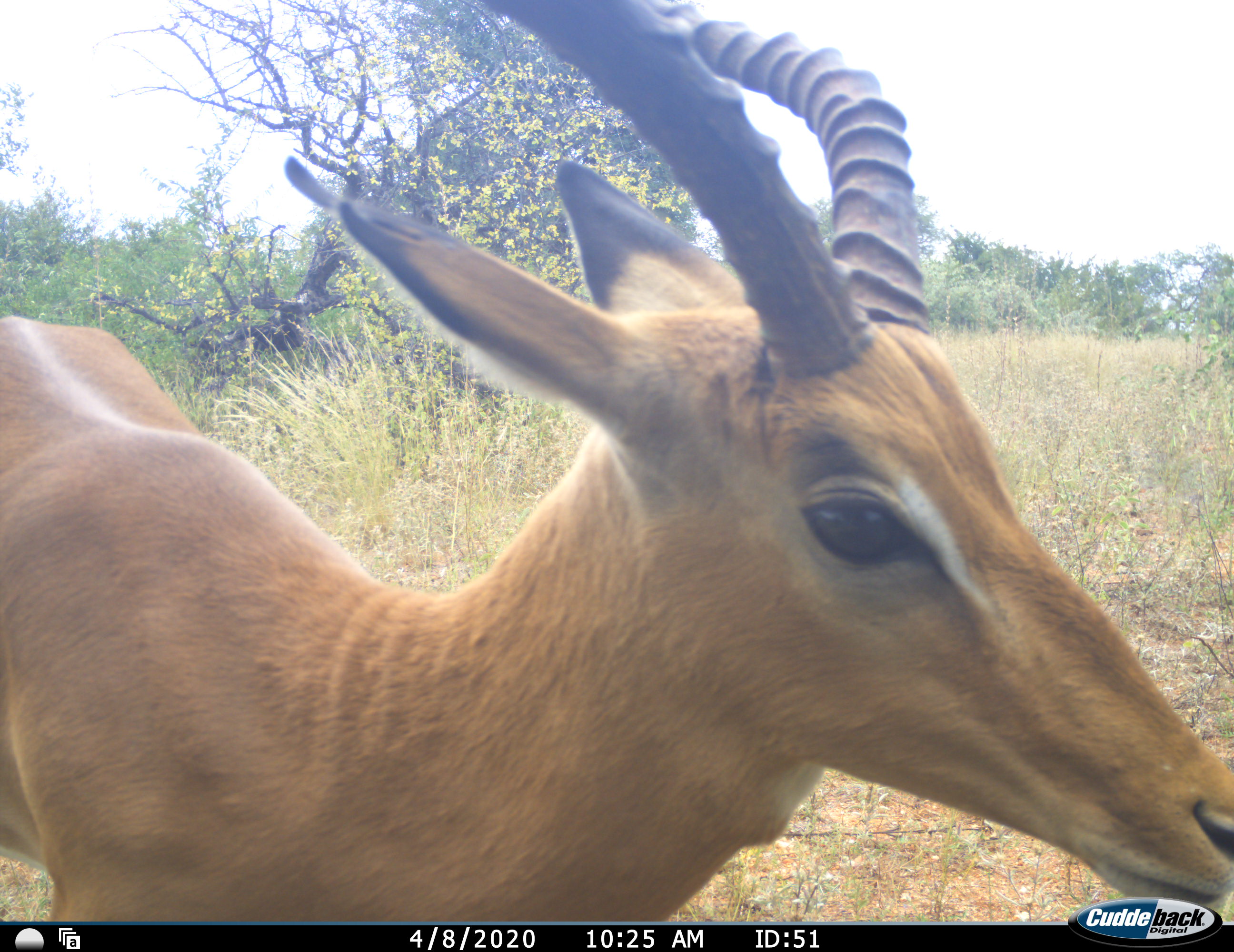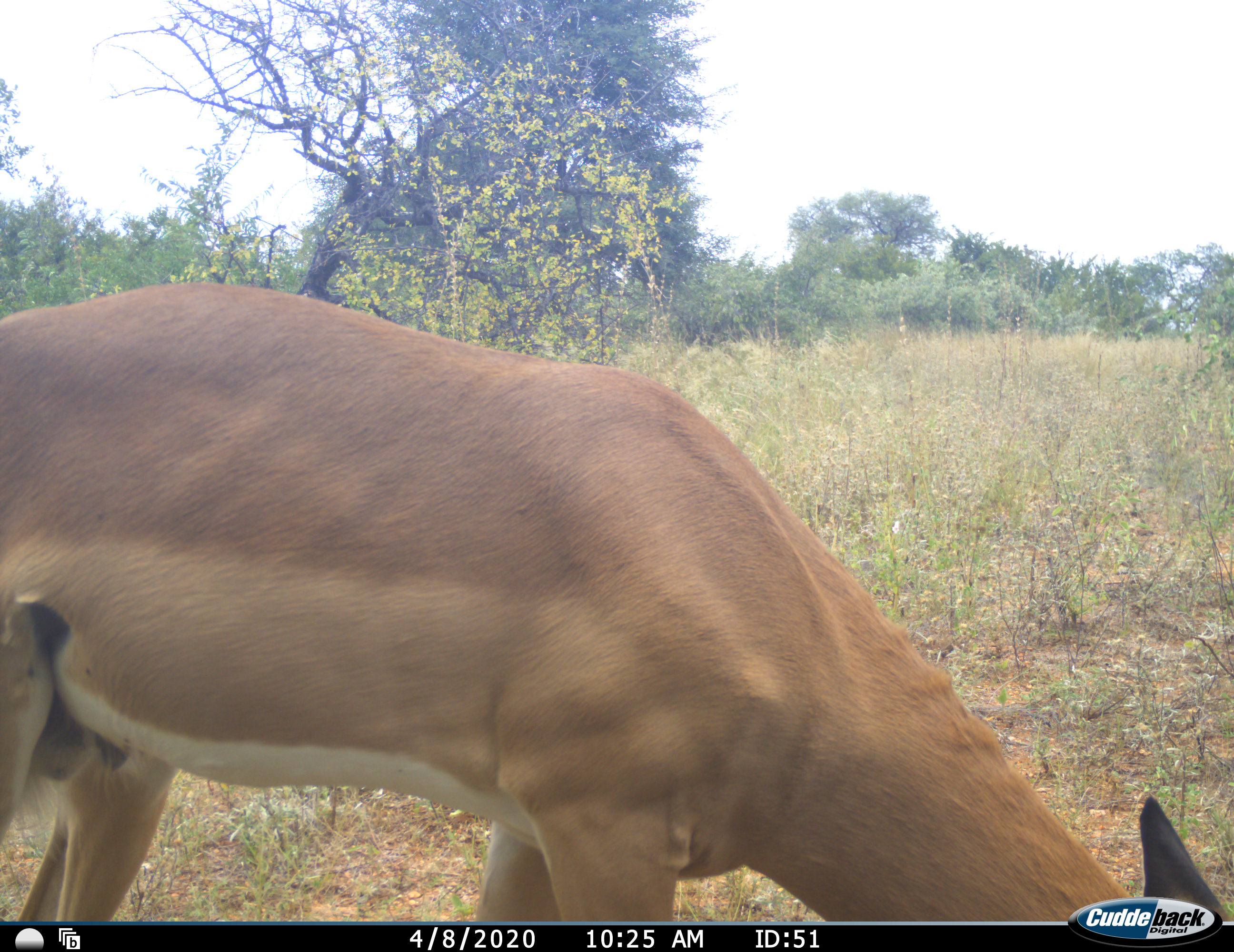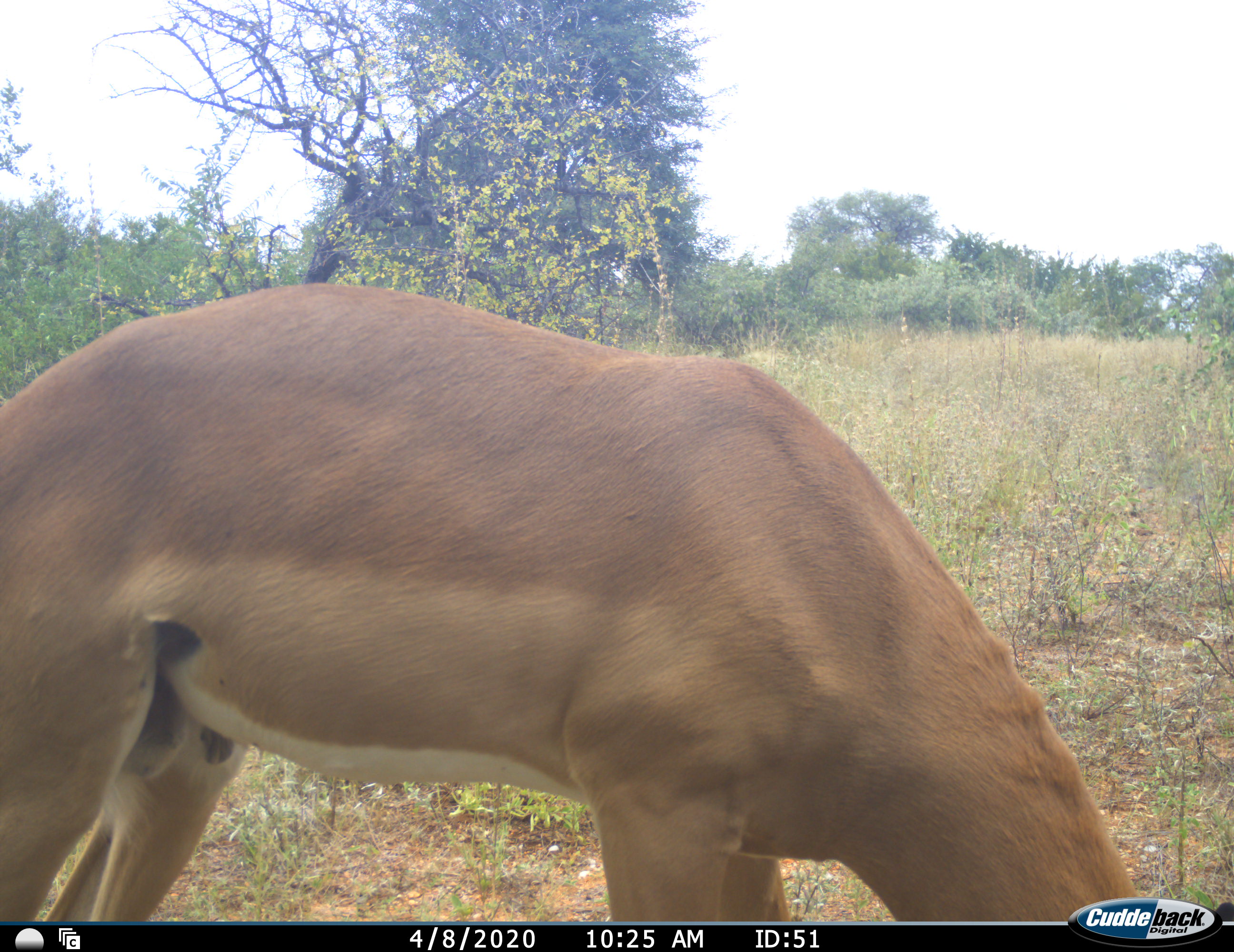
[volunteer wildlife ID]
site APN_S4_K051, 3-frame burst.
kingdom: Animalia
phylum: Chordata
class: Mammalia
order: Artiodactyla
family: Bovidae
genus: Aepyceros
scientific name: Aepyceros melampus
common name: impala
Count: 1.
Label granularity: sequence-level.